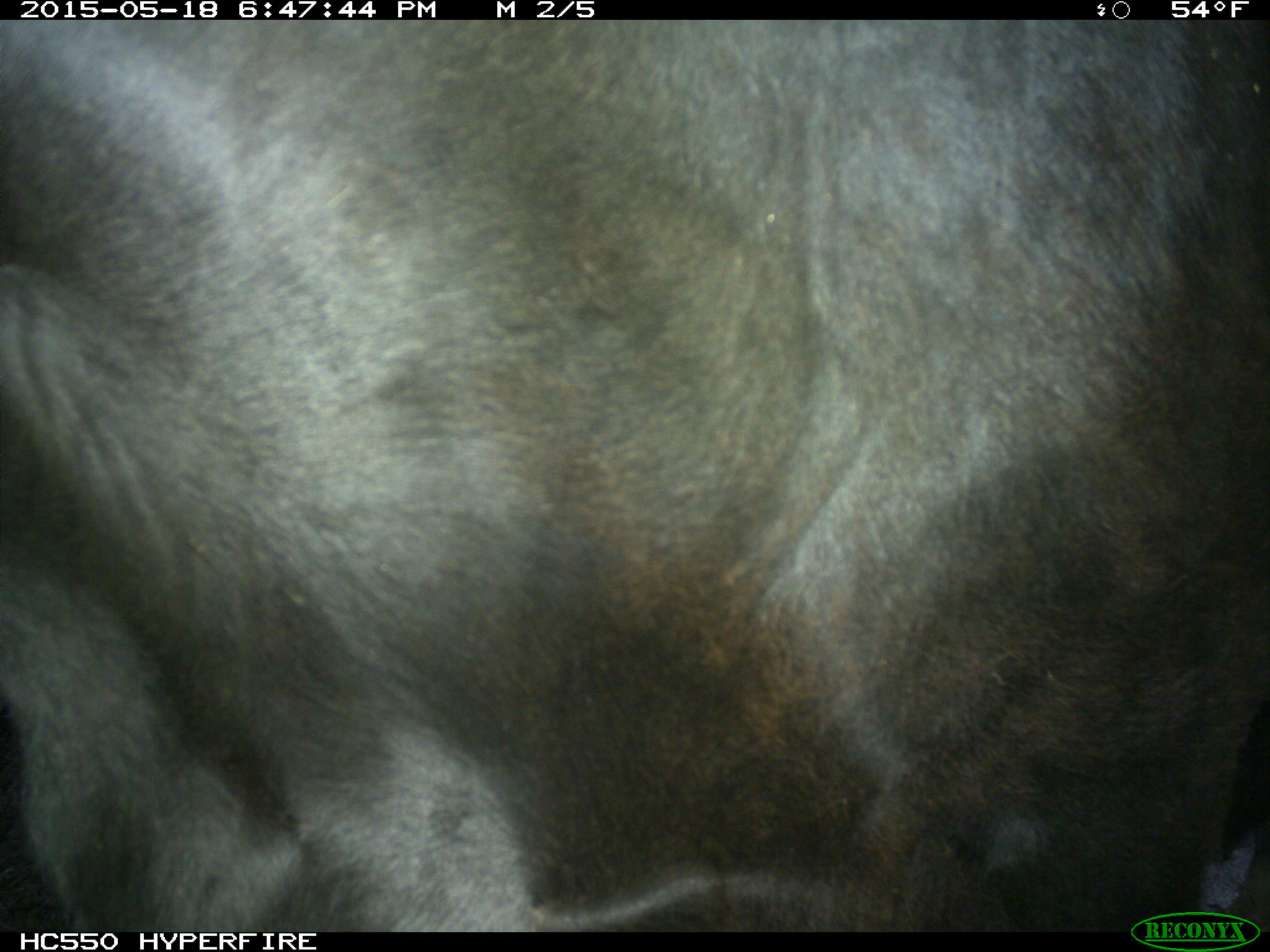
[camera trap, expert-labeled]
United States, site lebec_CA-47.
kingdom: Animalia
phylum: Chordata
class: Mammalia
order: Artiodactyla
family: Bovidae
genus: Bos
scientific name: Bos taurus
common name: domestic cow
Bos taurus (domestic cow).